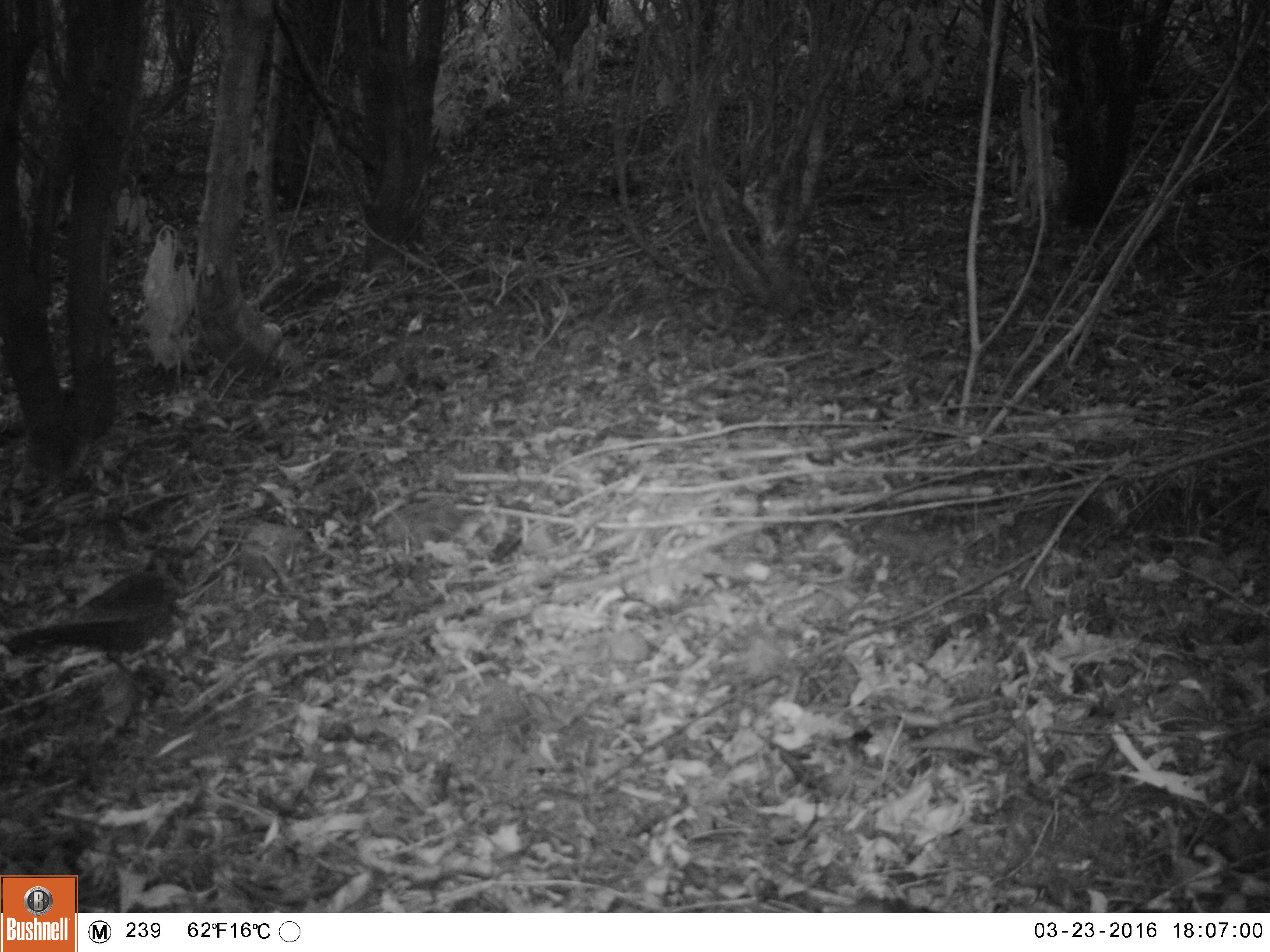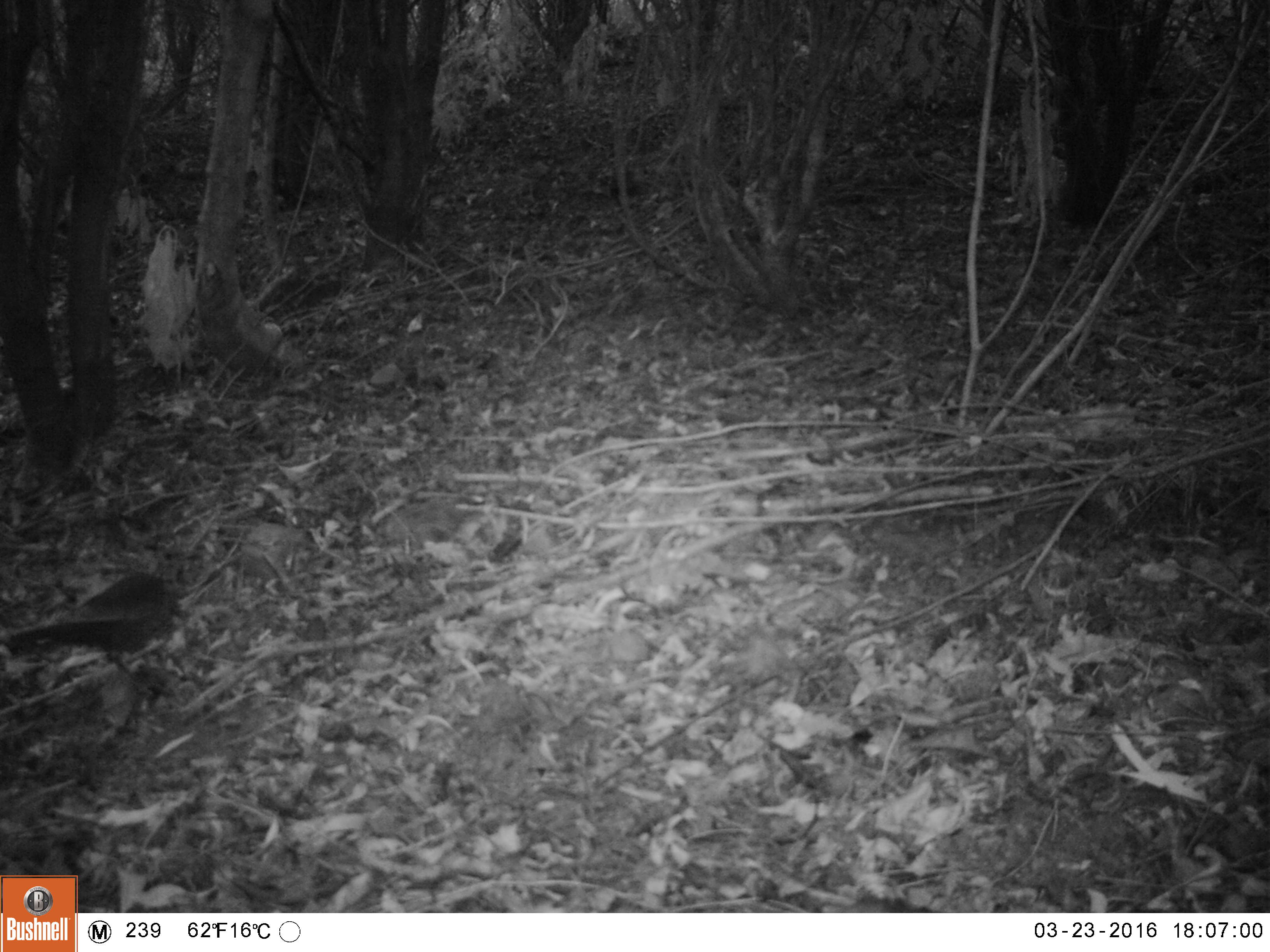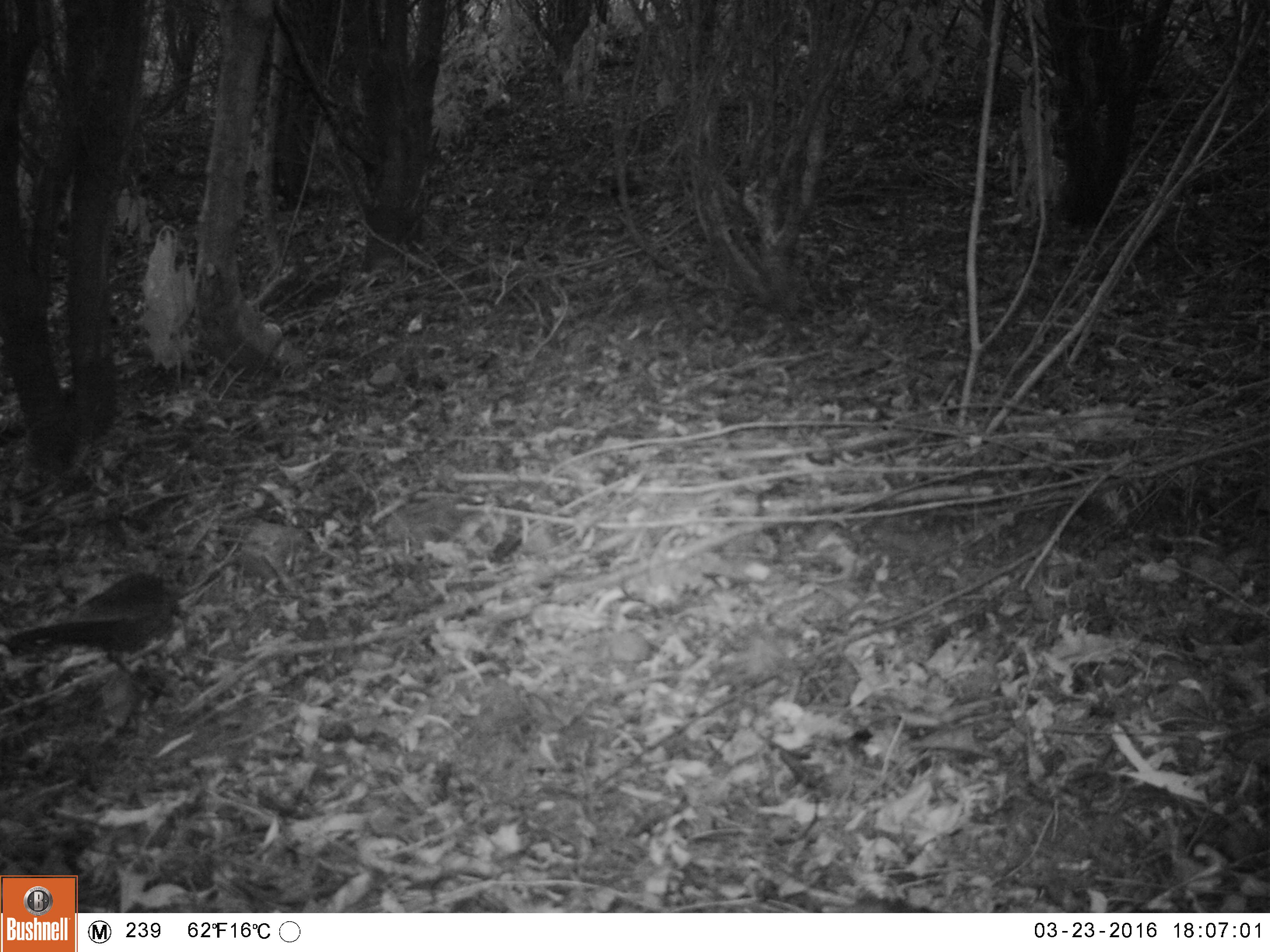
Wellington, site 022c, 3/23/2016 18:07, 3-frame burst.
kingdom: Animalia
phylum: Chordata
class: Aves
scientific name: Aves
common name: bird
Bird (Aves).